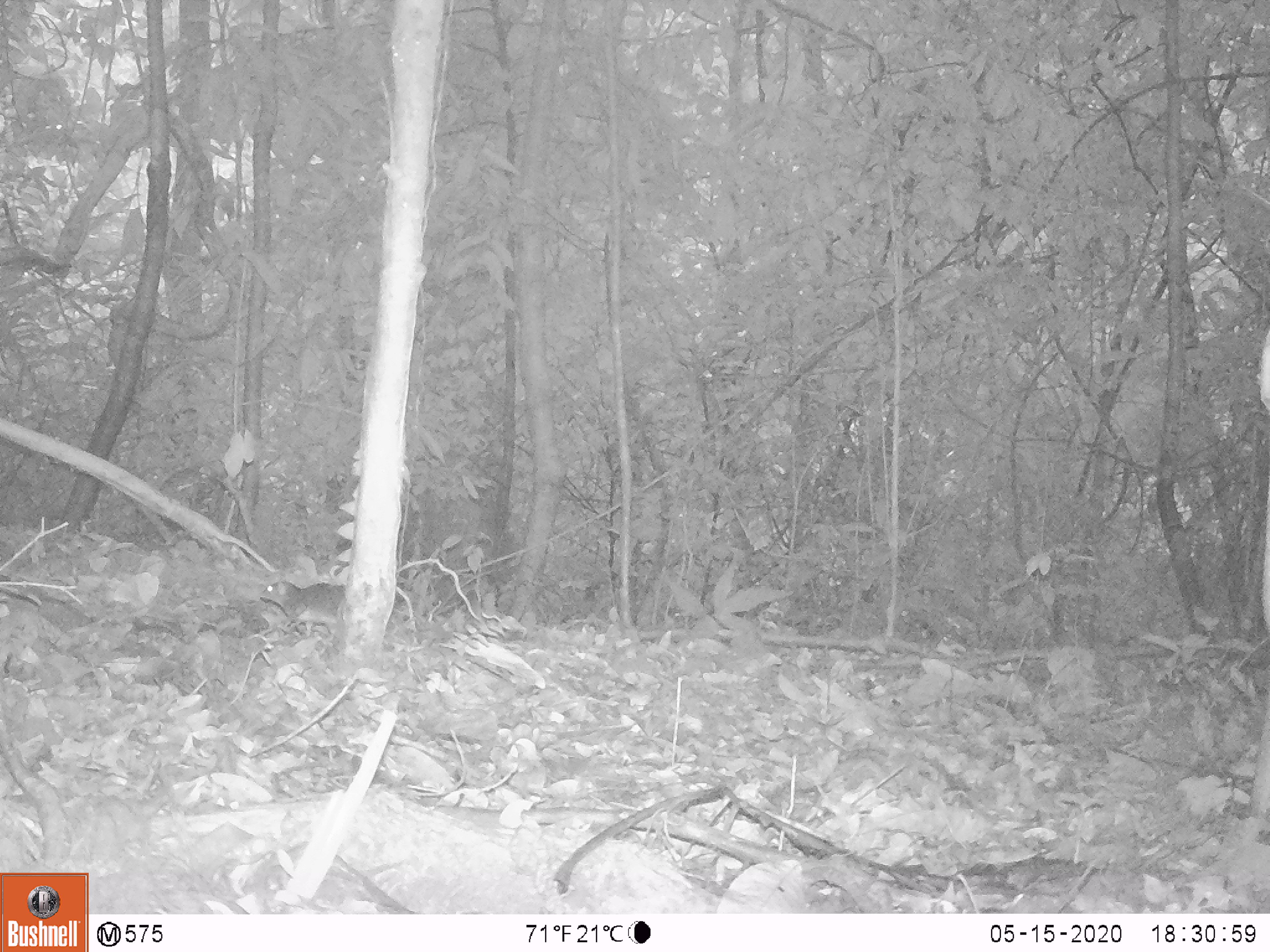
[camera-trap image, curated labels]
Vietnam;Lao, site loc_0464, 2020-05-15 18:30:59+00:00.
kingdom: Animalia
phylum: Chordata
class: Mammalia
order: Rodentia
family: Sciuridae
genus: Sciurus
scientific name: Sciurus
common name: squirrel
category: unidentified squirrel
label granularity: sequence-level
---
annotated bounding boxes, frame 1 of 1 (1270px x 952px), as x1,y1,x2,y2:
unidentified squirrel: 259,579,344,638